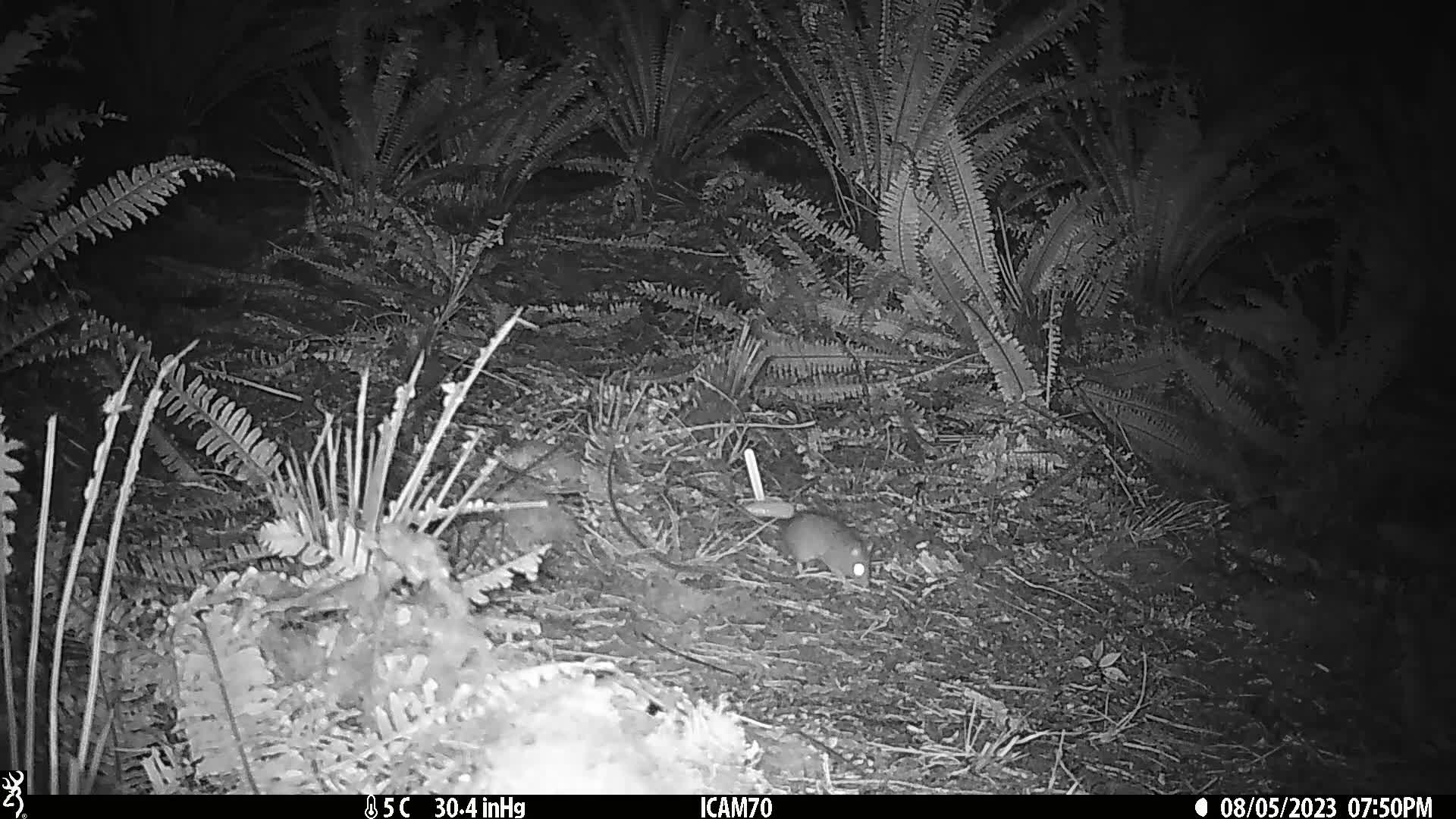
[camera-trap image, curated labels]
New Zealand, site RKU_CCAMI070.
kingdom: Animalia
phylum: Chordata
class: Mammalia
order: Rodentia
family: Muridae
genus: Rattus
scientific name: Rattus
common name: rat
Rat (Rattus).